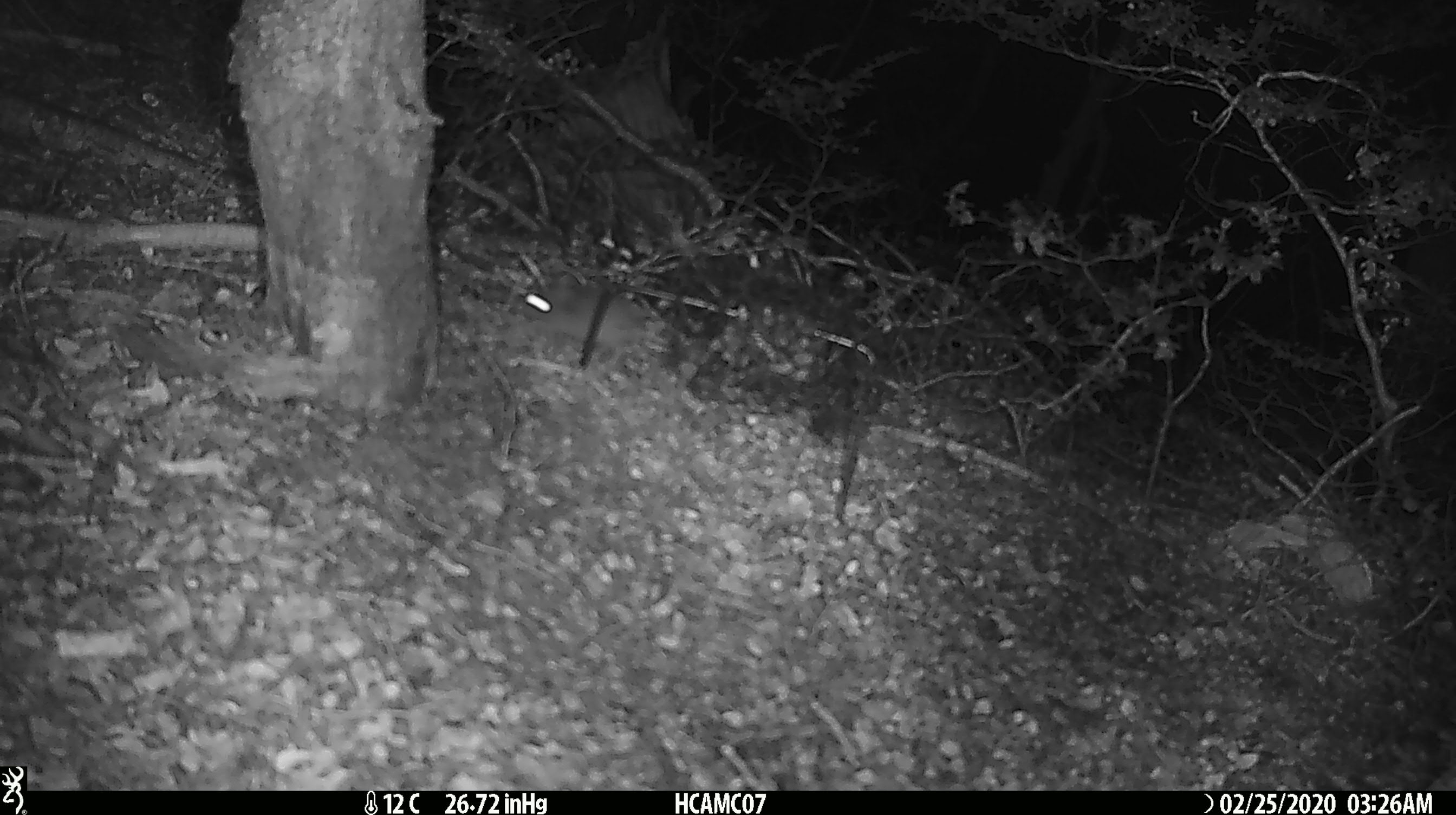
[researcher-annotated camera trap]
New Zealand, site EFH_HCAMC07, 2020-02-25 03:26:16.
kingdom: Animalia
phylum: Chordata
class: Mammalia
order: Rodentia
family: Muridae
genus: Mus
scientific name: Mus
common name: mouse